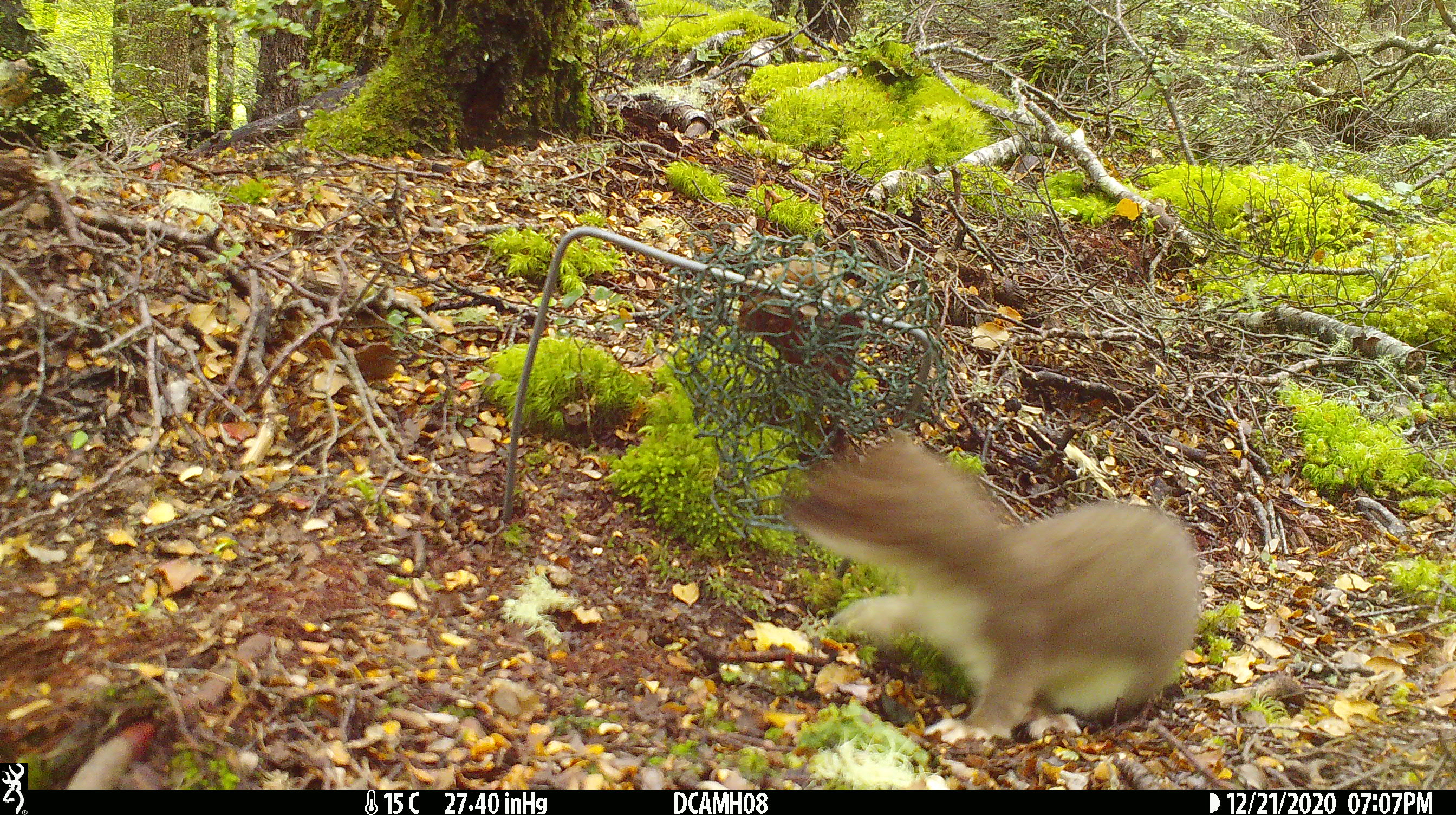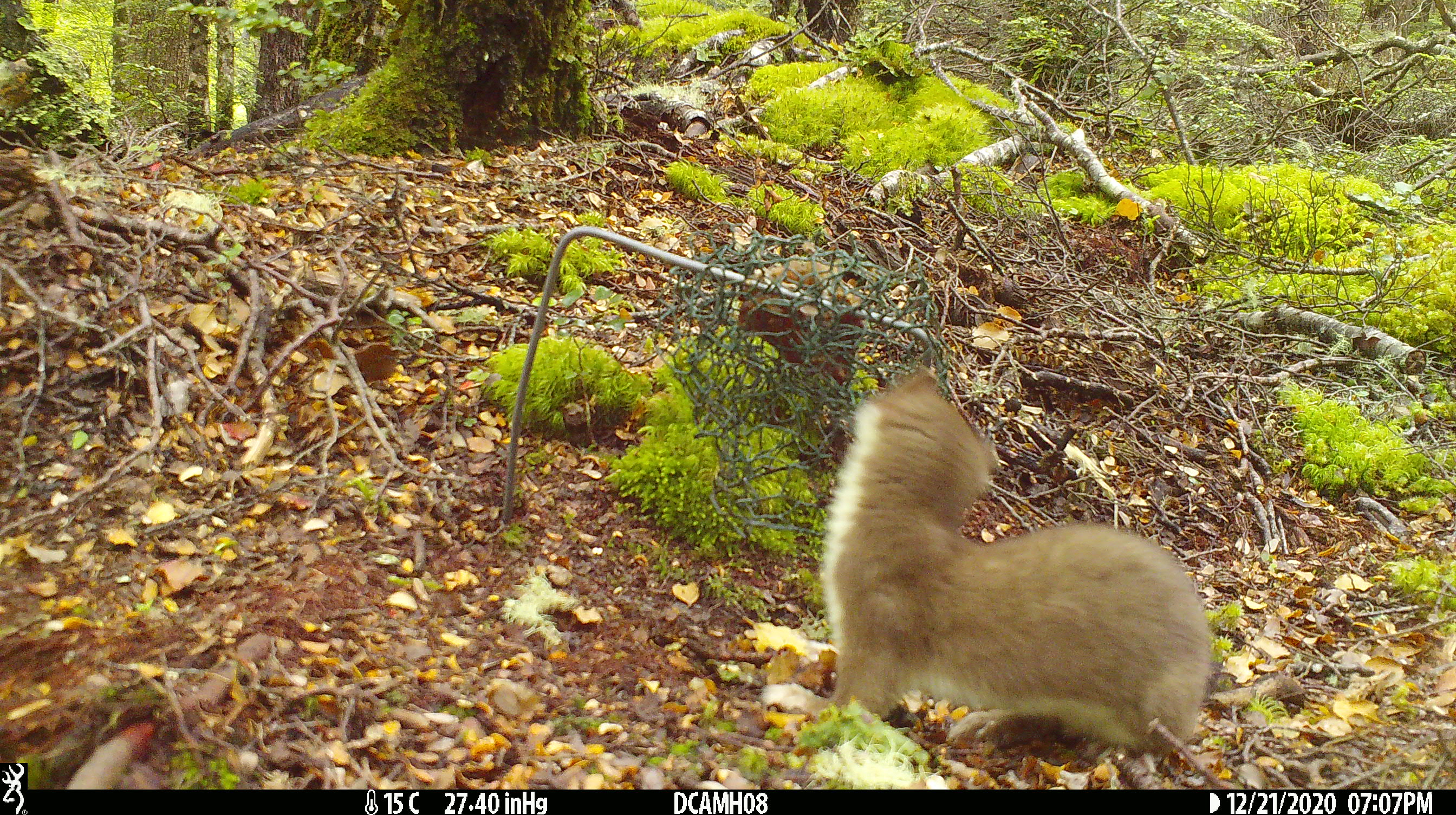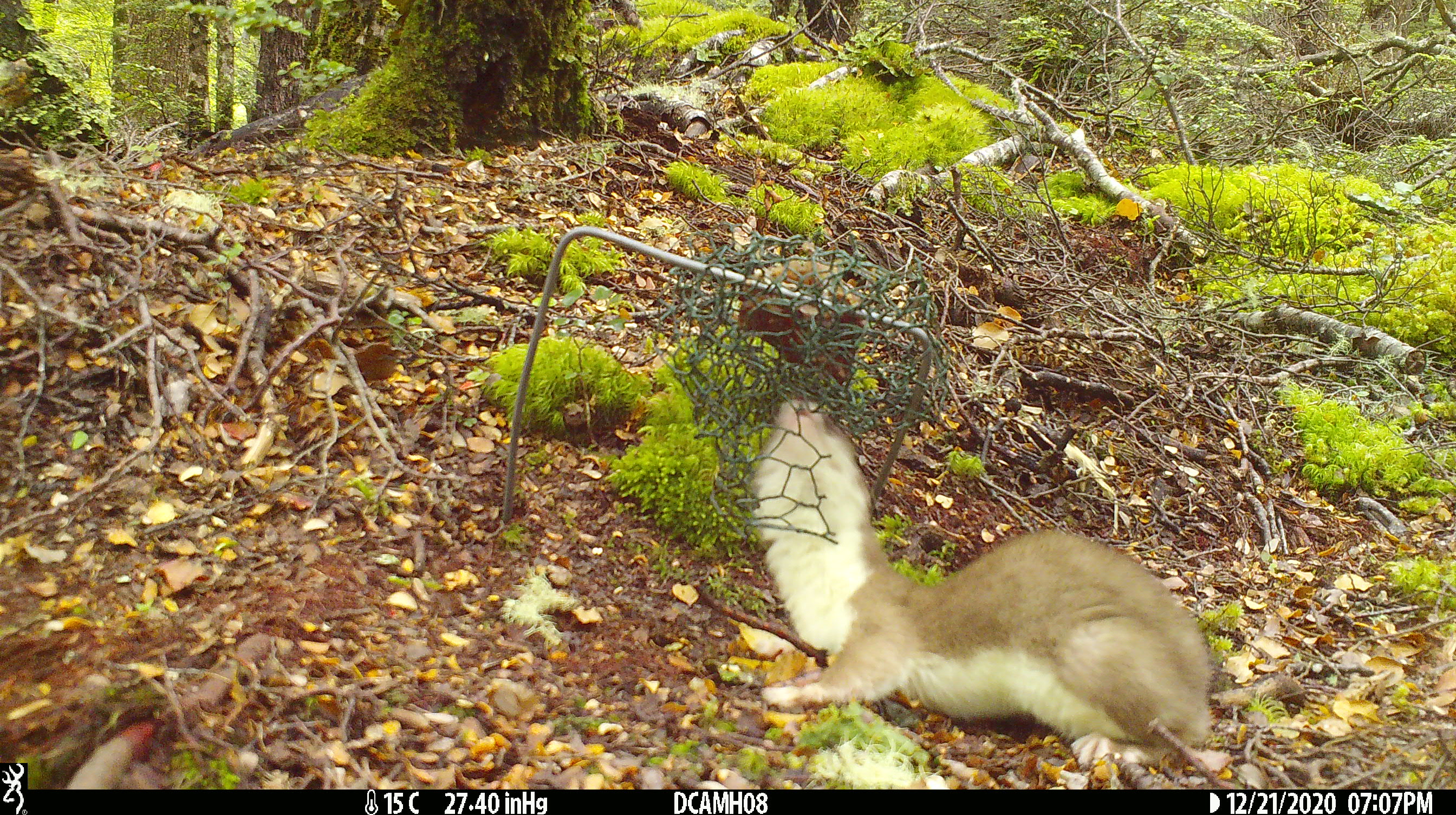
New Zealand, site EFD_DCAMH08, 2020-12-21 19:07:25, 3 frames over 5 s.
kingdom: Animalia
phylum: Chordata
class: Mammalia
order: Carnivora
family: Mustelidae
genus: Mustela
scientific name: Mustela erminea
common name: stoat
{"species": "stoat (Mustela erminea)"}